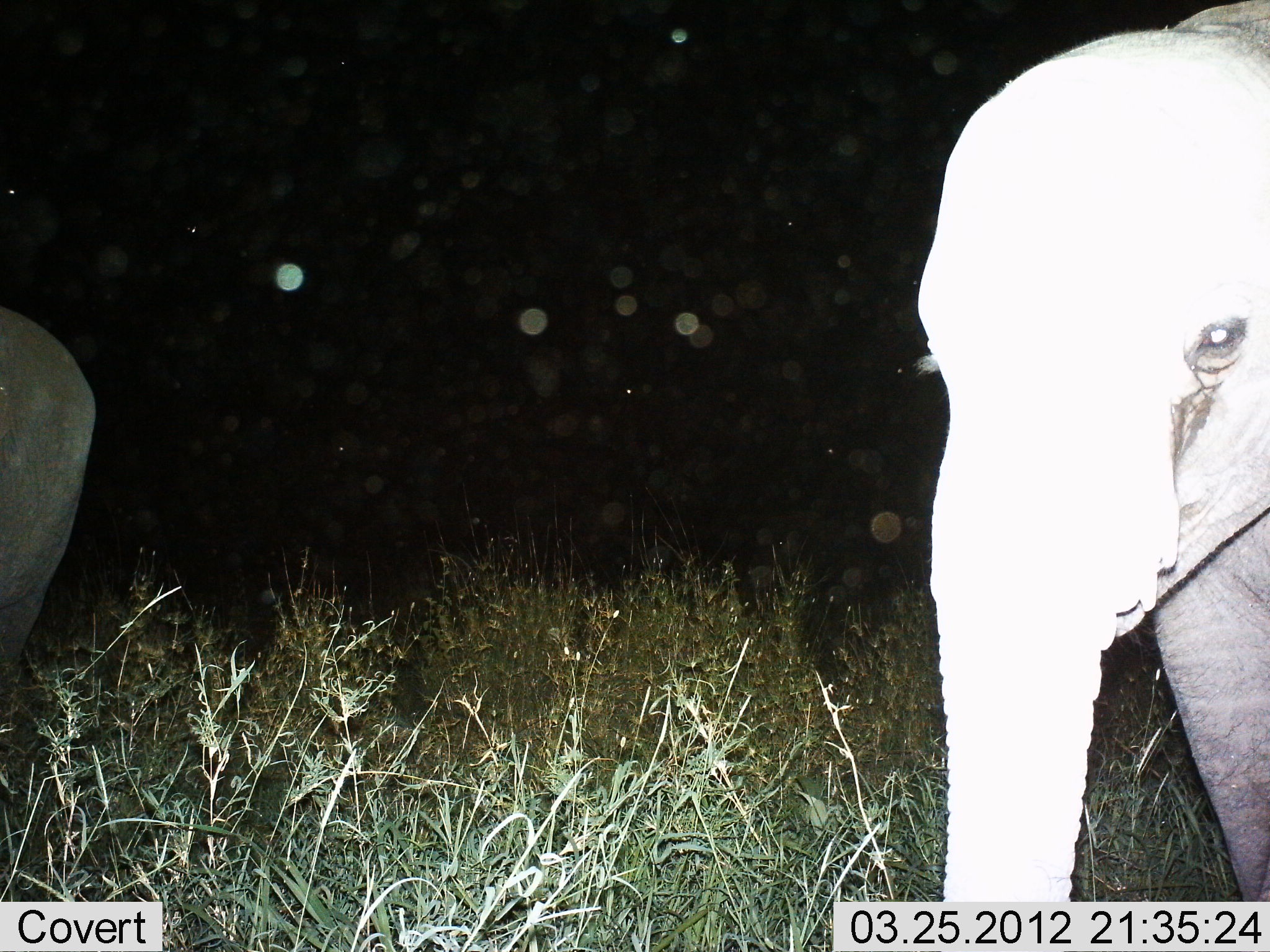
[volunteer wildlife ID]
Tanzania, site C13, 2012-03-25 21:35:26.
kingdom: Animalia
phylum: Chordata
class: Mammalia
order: Proboscidea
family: Elephantidae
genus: Loxodonta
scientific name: Loxodonta africana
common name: african bush elephant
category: elephant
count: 2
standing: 89%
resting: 0%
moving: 11%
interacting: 6%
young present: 17%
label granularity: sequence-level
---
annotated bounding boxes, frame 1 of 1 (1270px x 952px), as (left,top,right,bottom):
animal: (915,0,1270,901); (0,307,97,726)